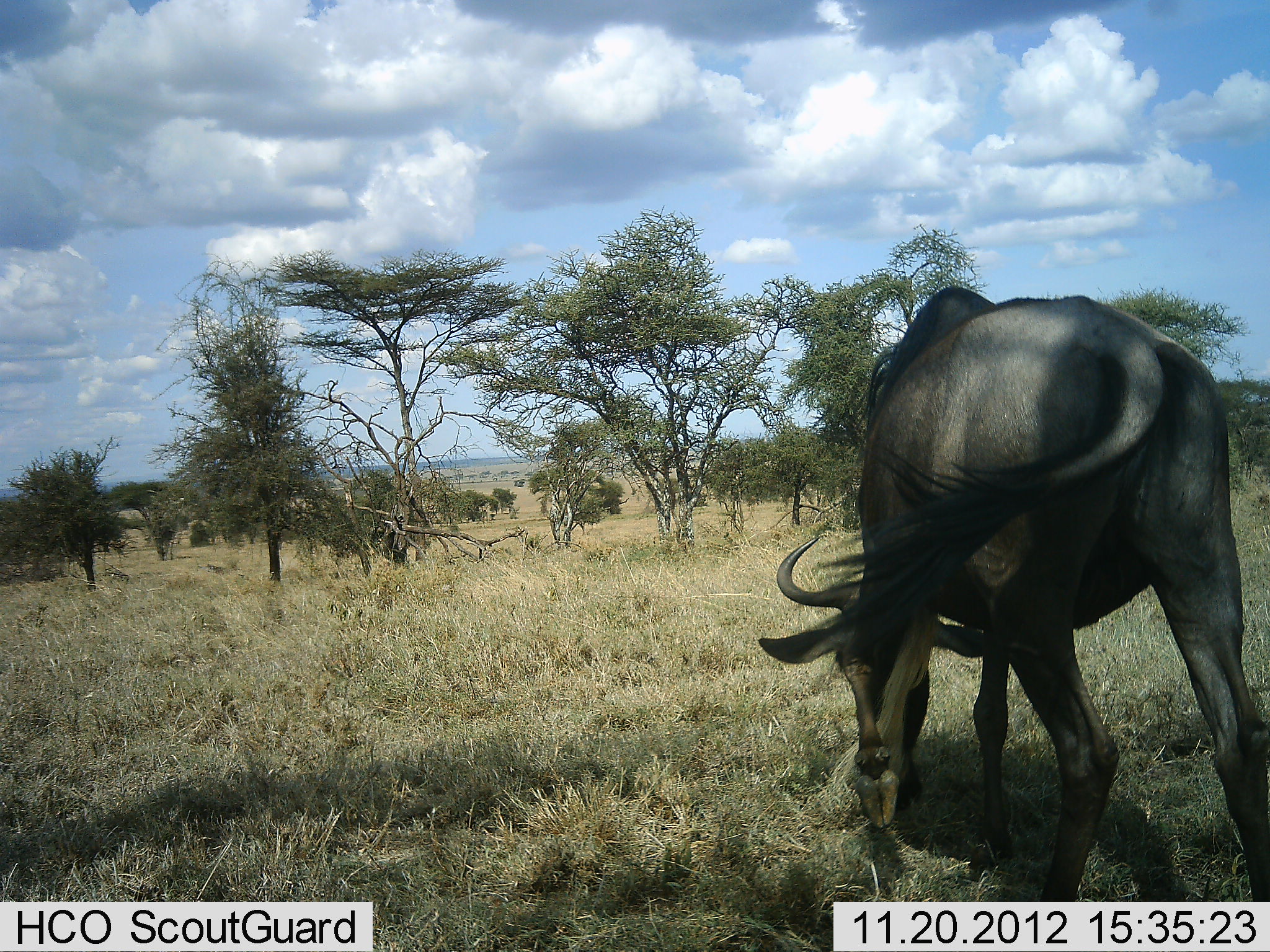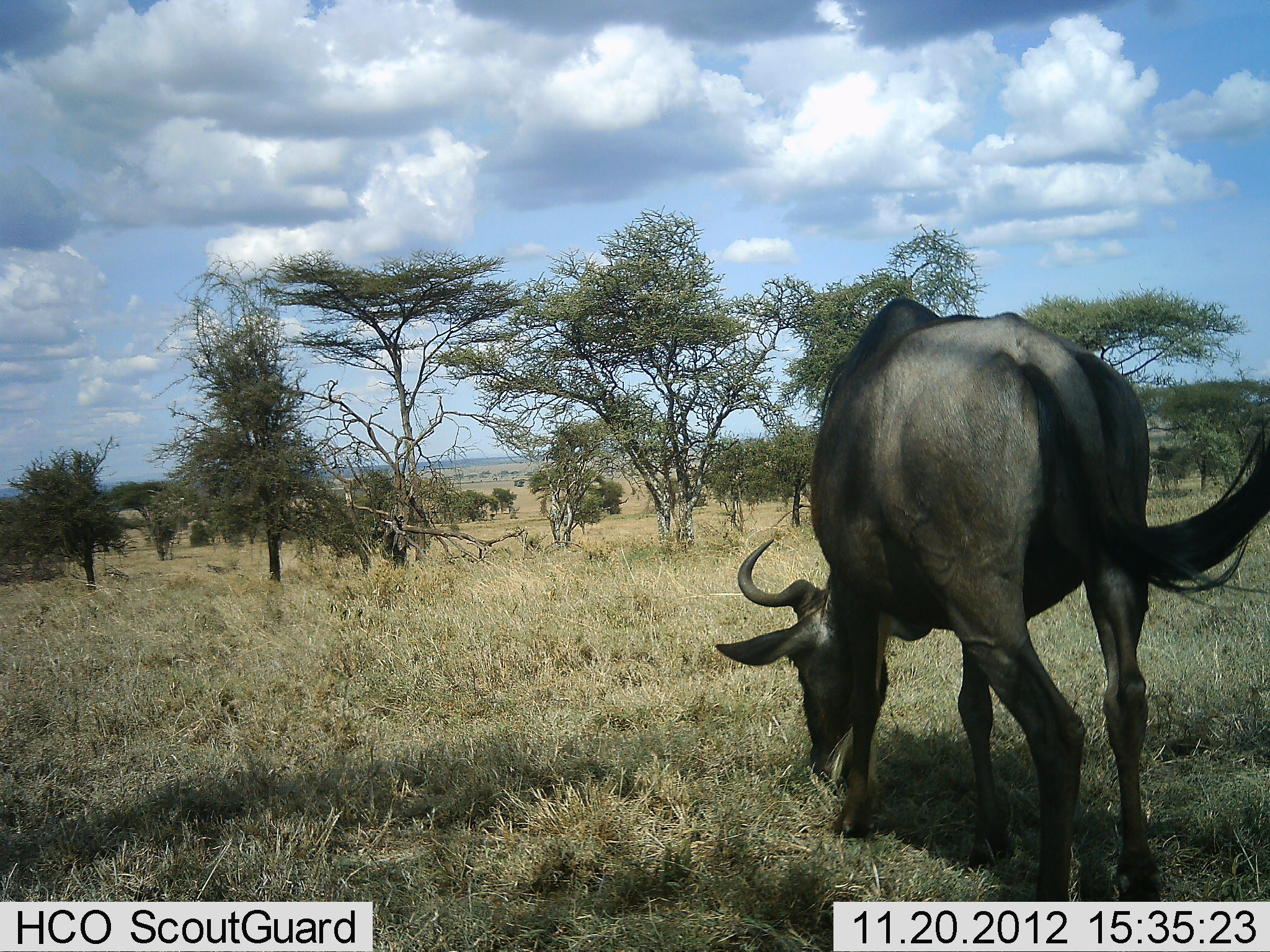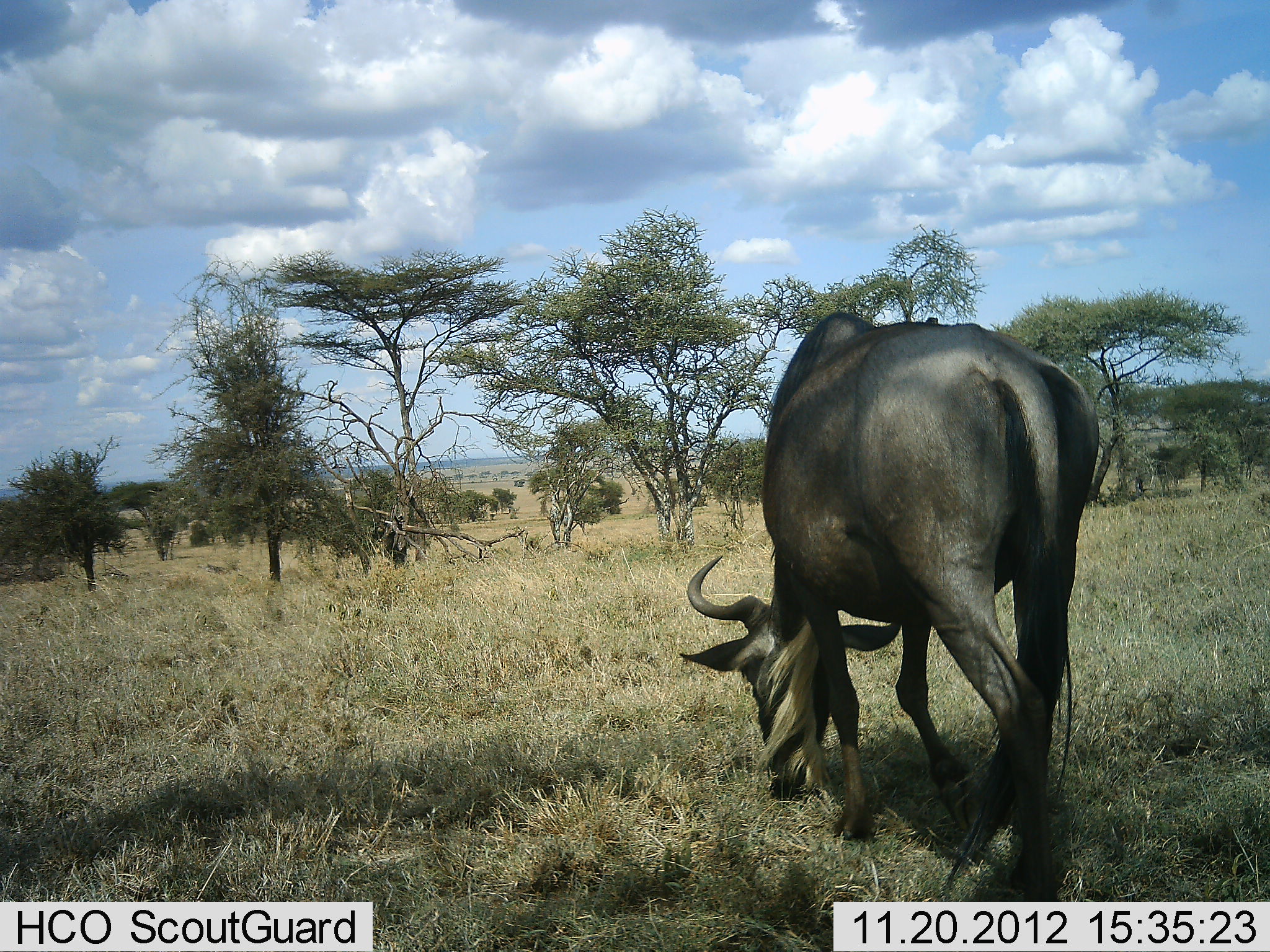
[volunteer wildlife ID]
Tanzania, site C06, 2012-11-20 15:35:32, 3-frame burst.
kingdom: Animalia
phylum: Chordata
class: Mammalia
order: Artiodactyla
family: Bovidae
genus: Connochaetes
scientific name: Connochaetes taurinus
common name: blue wildebeest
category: wildebeest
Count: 1.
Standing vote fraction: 8%.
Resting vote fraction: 0%.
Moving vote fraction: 32%.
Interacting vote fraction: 0%.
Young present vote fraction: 0%.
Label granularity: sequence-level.